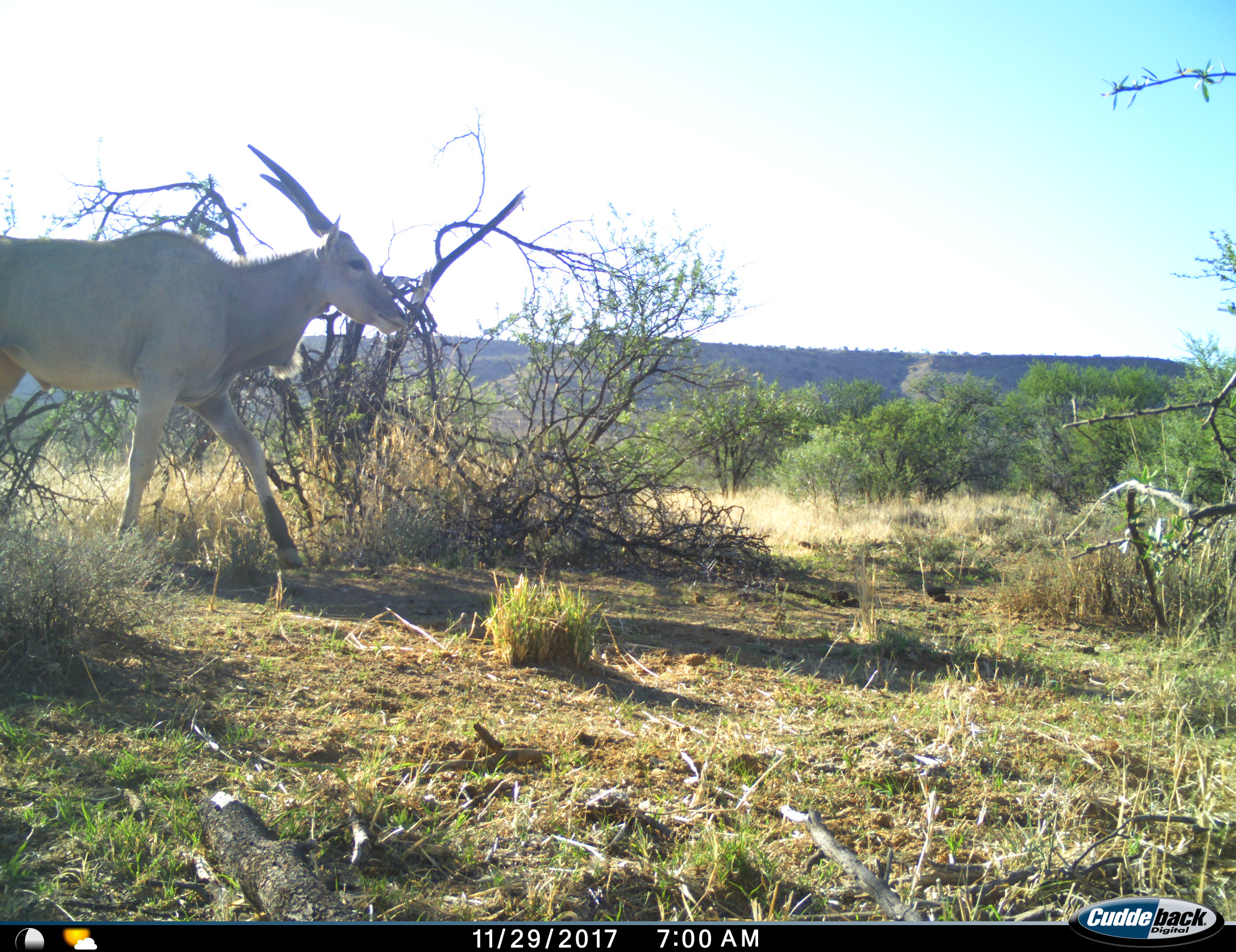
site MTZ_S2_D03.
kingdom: Animalia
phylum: Chordata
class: Mammalia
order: Artiodactyla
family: Bovidae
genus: Tragelaphus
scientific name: Tragelaphus oryx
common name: eland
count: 1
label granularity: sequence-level